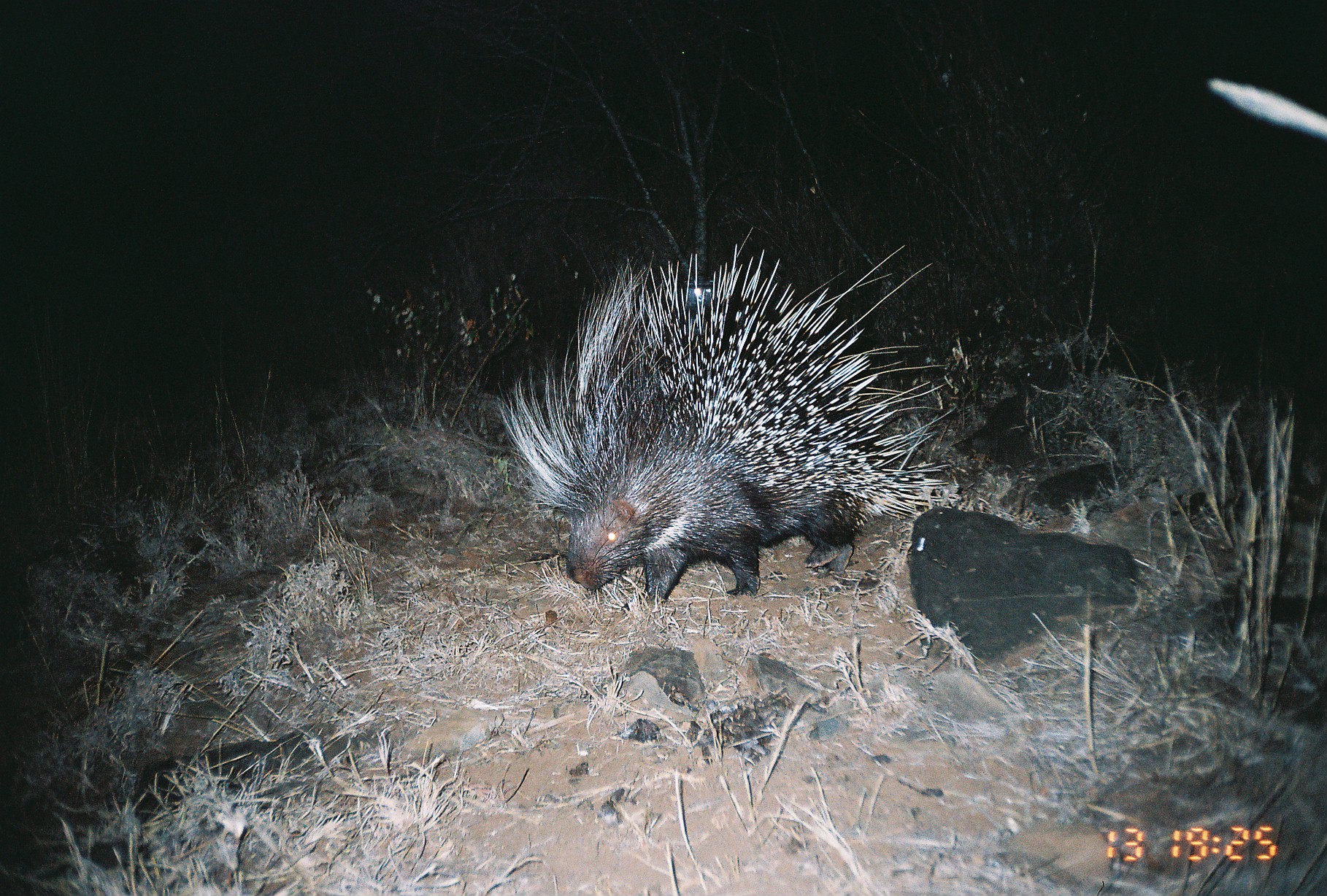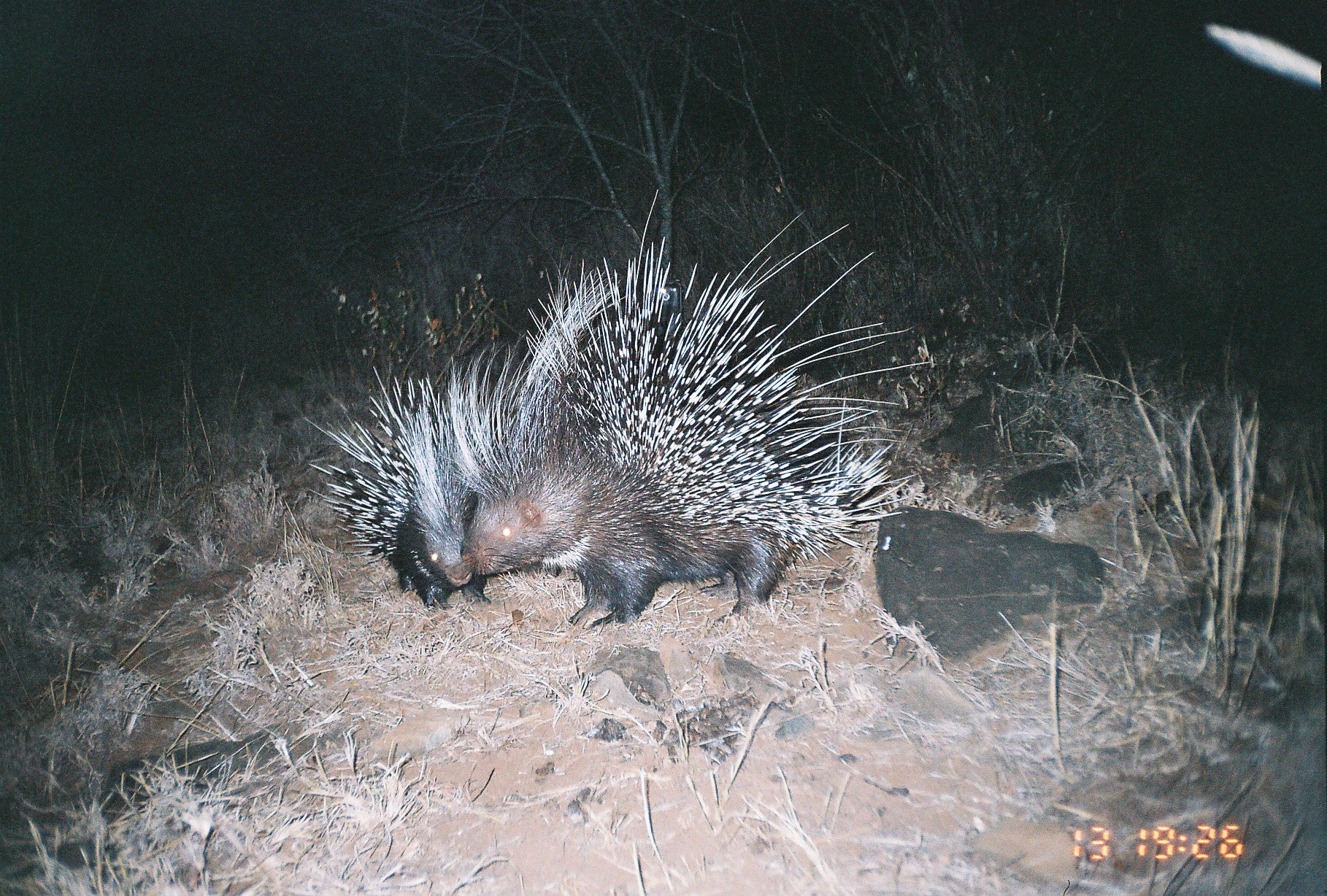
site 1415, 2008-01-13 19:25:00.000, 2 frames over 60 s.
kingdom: Animalia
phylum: Chordata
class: Mammalia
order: Rodentia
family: Hystricidae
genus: Hystrix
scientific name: Hystrix cristata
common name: crested porcupine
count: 1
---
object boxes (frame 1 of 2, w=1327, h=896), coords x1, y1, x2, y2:
hystrix cristata: 495, 225, 952, 612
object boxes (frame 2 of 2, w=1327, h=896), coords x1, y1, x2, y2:
hystrix cristata: 458, 187, 928, 629; 303, 362, 489, 608